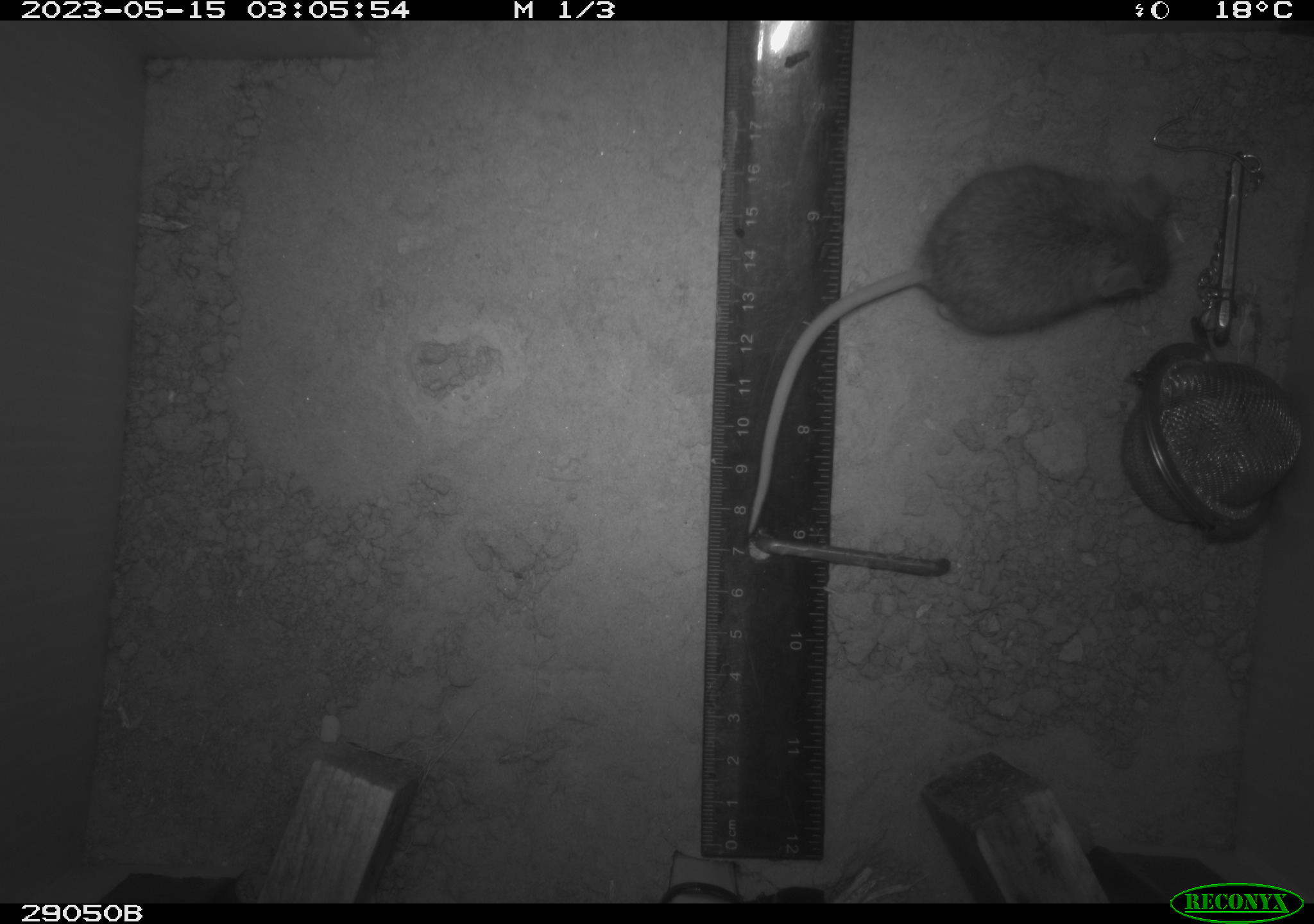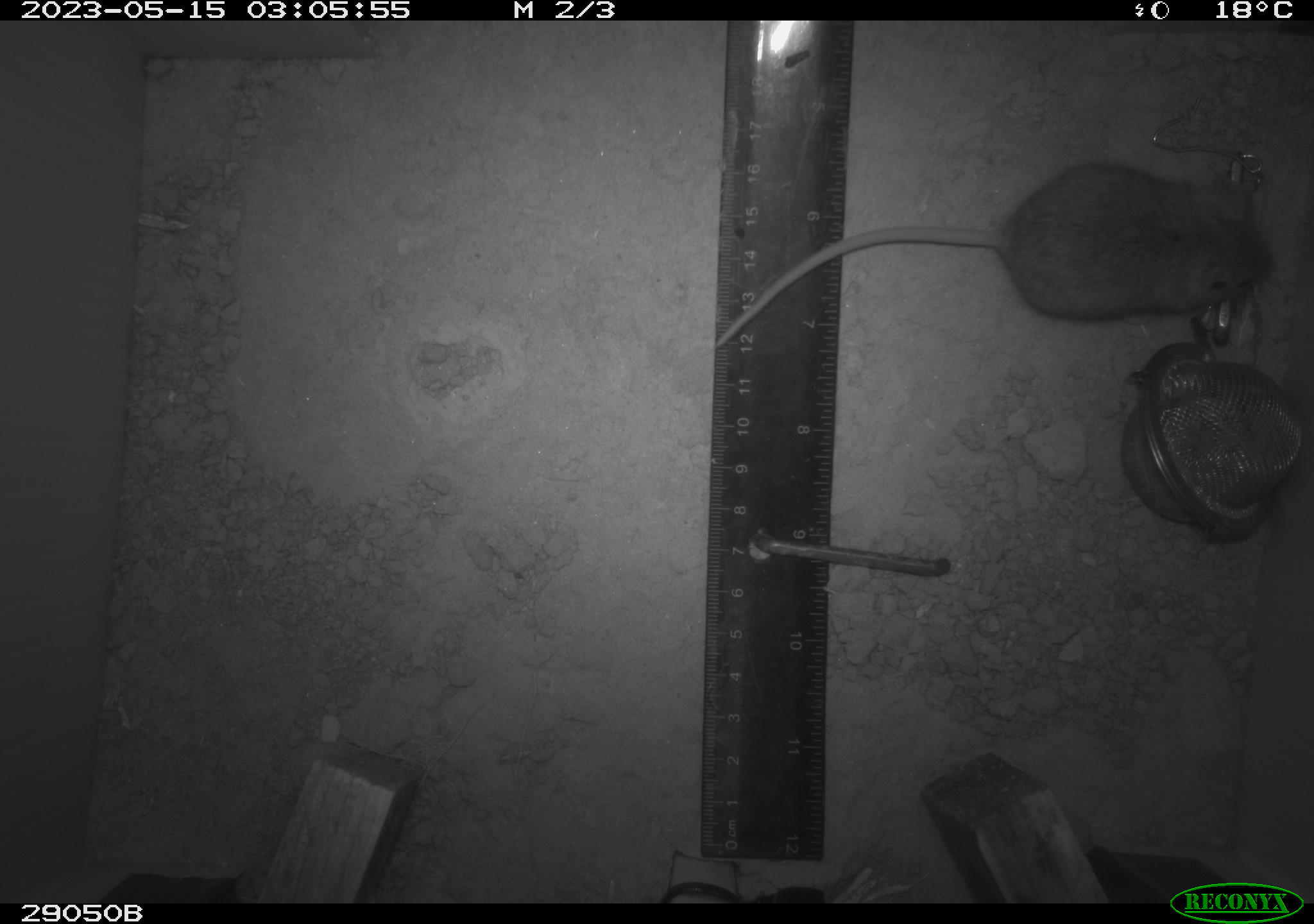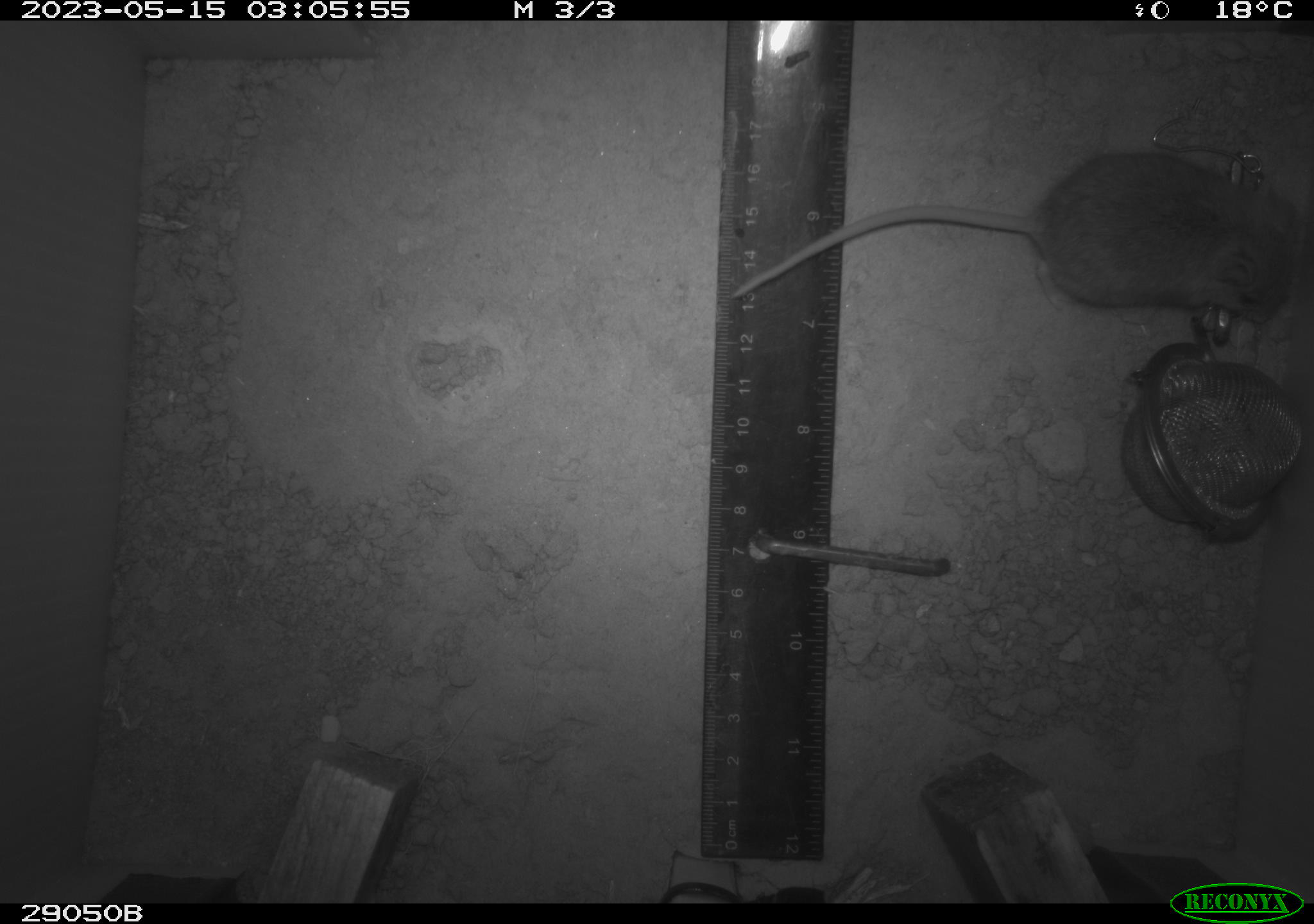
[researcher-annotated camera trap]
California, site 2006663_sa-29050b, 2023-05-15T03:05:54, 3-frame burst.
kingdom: Animalia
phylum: Chordata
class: Mammalia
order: Rodentia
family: Cricetidae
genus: Peromyscus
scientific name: Peromyscus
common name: deer mice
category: peromyscus species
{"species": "peromyscus species (deer mice) (Peromyscus)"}